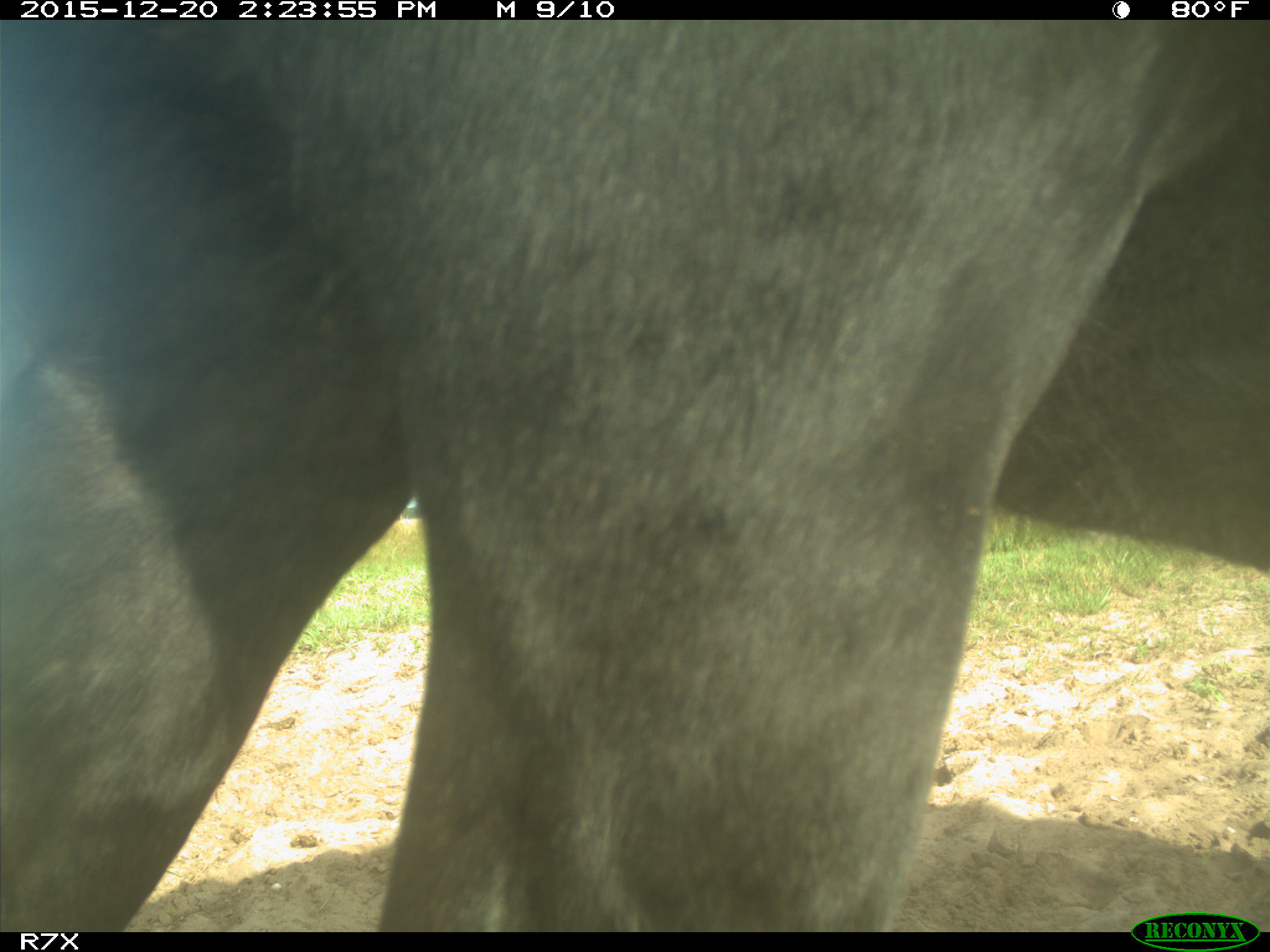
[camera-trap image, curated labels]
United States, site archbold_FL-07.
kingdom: Animalia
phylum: Chordata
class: Mammalia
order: Artiodactyla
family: Bovidae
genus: Bos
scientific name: Bos taurus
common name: domestic cow